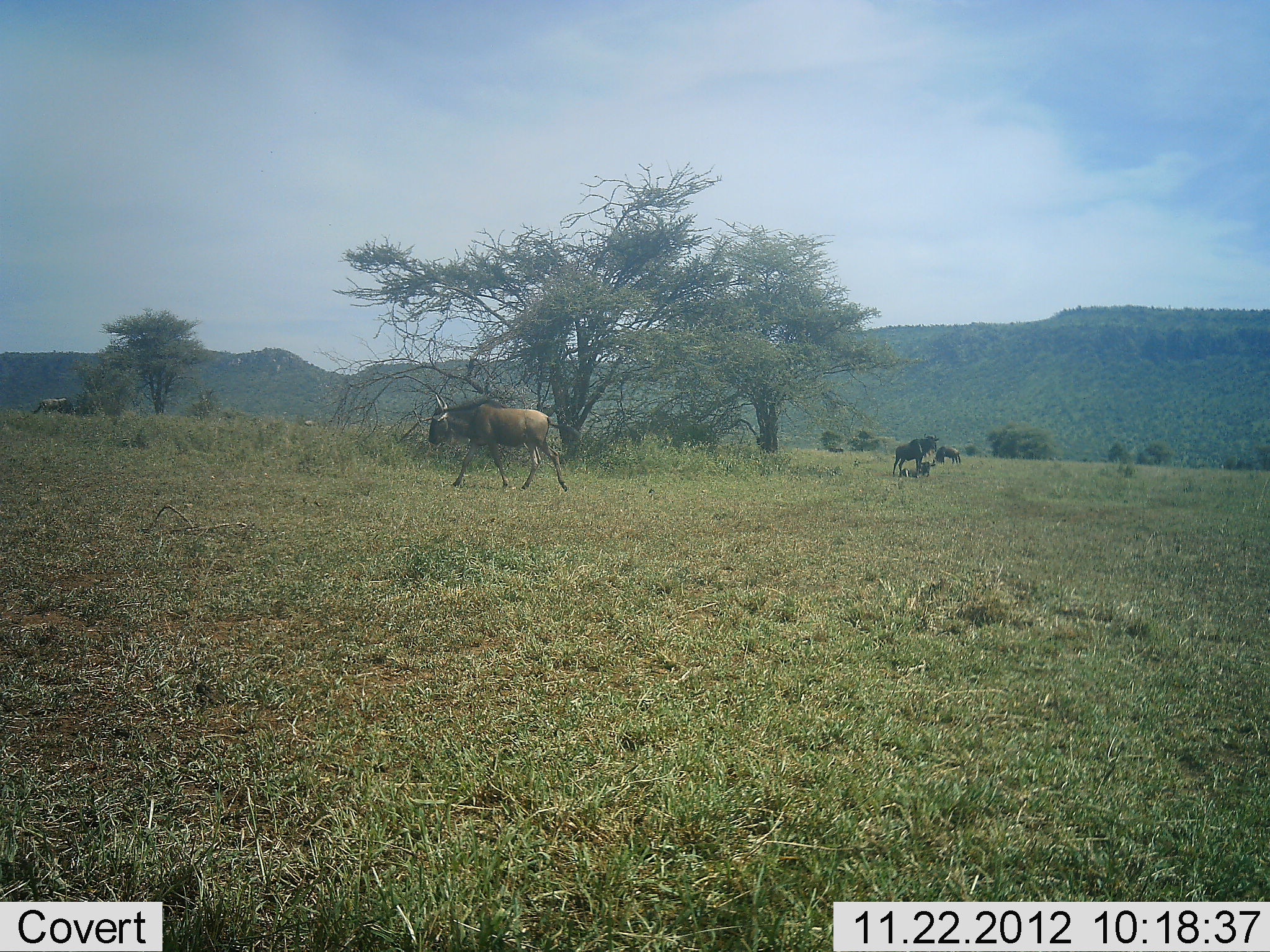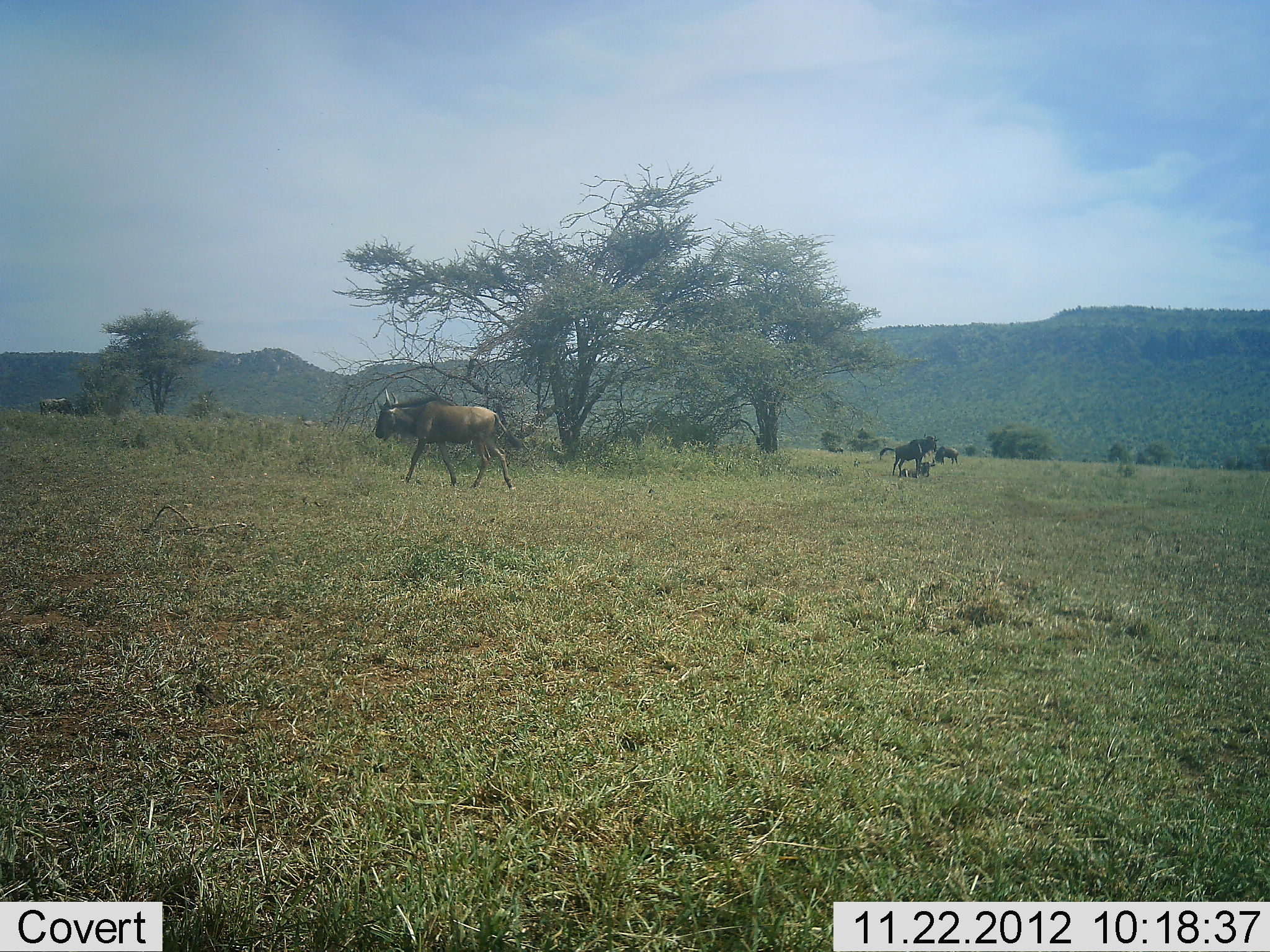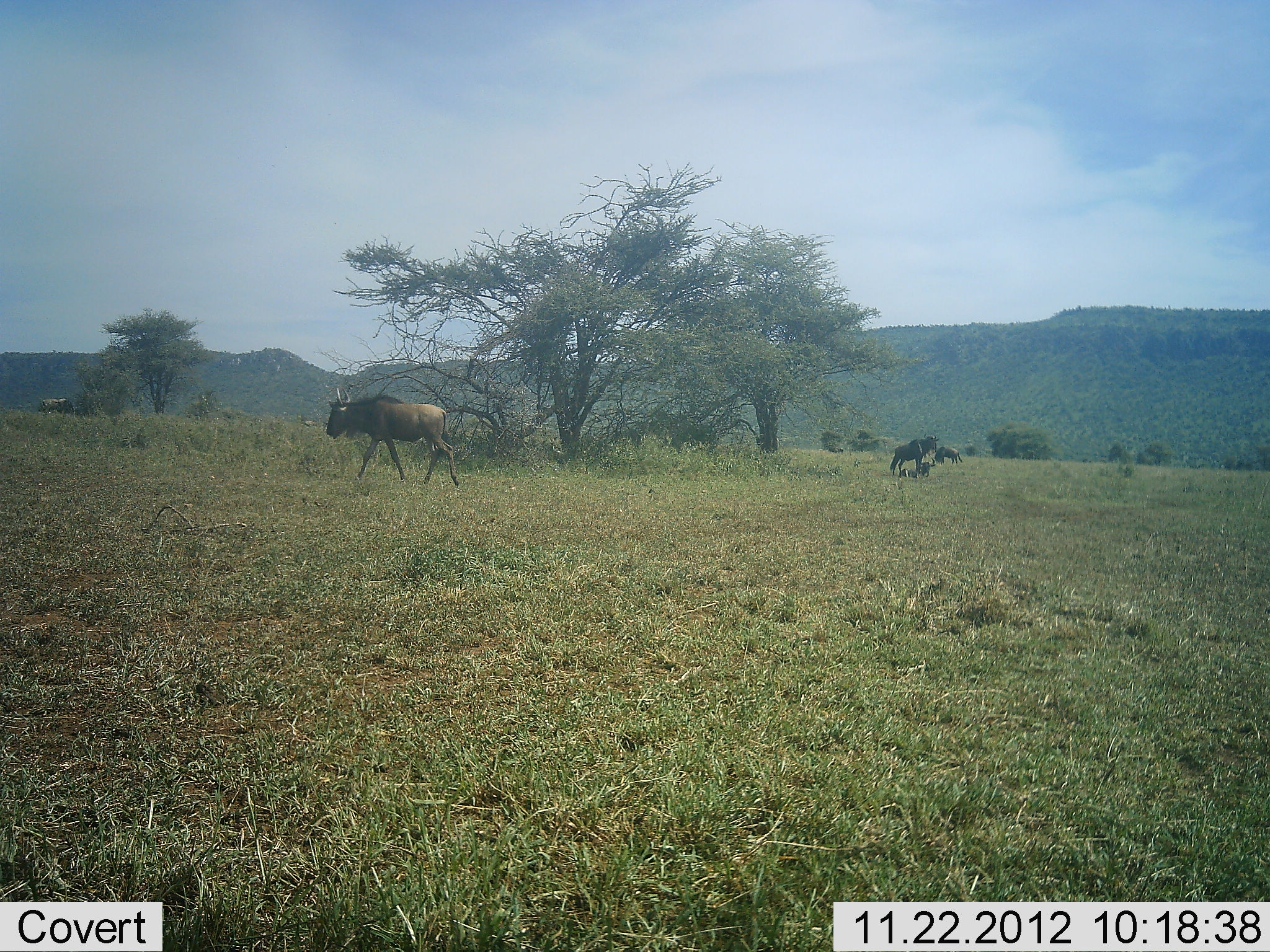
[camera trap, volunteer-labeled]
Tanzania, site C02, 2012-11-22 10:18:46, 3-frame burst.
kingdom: Animalia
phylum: Chordata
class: Mammalia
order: Artiodactyla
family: Bovidae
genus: Connochaetes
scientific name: Connochaetes taurinus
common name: blue wildebeest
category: wildebeest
Wildebeest (blue wildebeest) (Connochaetes taurinus), count 4. Behavior (volunteer vote fractions): standing 53%, resting 47%, moving 88%, interacting 0%. Young present (vote fraction): 9%. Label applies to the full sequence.